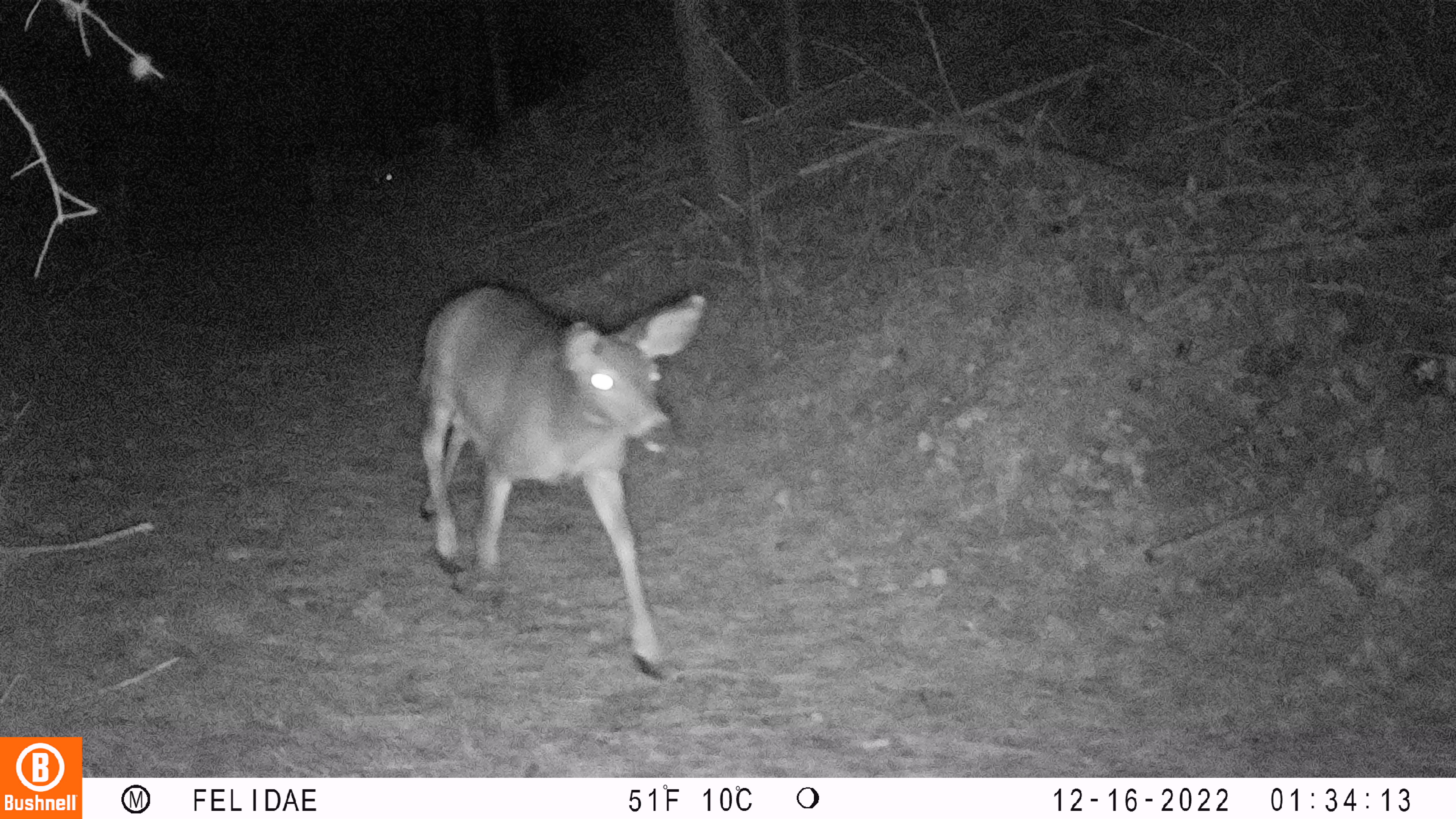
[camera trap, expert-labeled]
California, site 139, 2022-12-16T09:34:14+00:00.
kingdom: Animalia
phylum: Chordata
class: Mammalia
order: Artiodactyla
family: Cervidae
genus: Odocoileus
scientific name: Odocoileus hemionus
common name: mule deer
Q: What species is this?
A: Mule deer (Odocoileus hemionus).